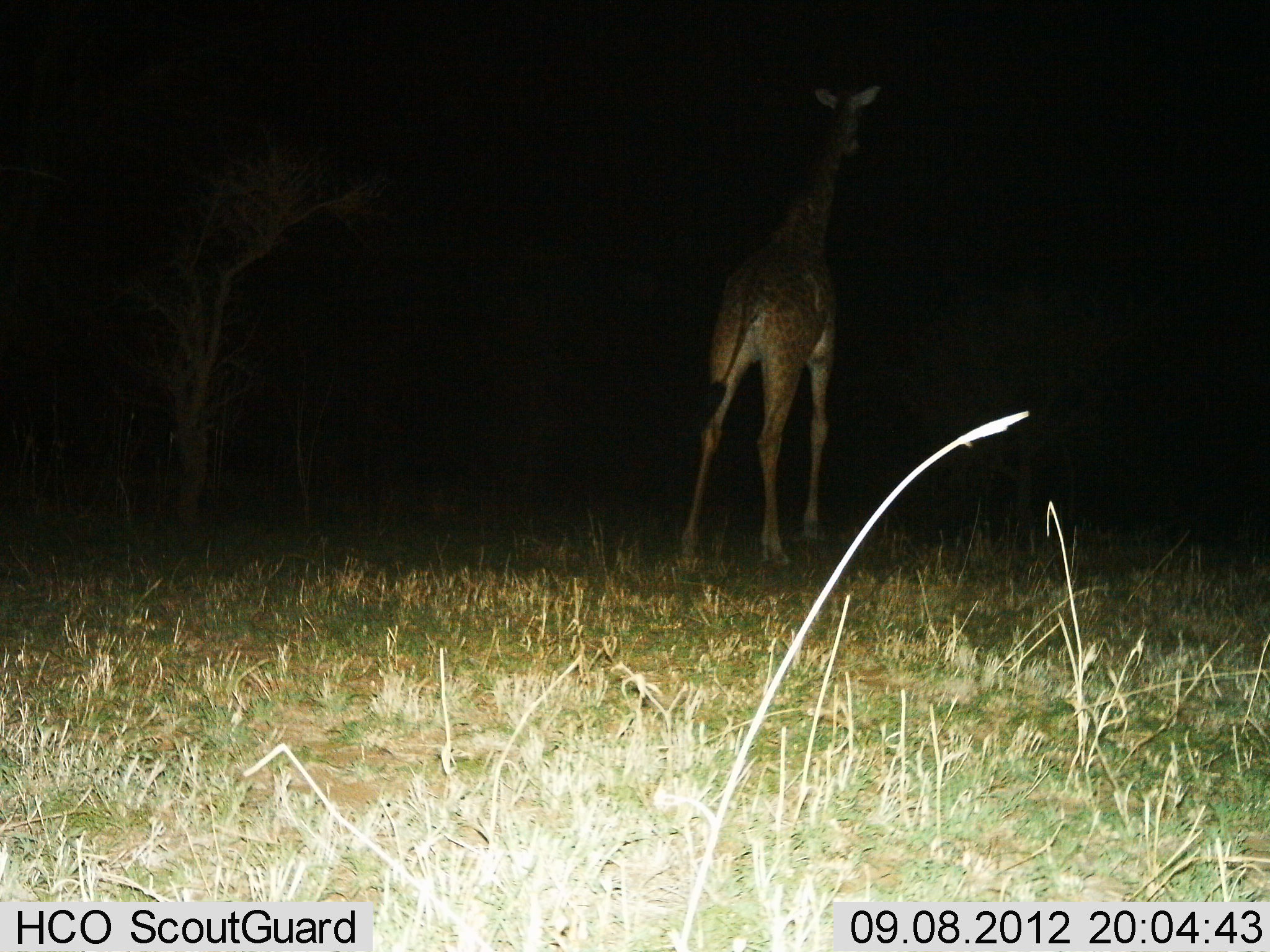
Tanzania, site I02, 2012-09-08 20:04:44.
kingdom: Animalia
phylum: Chordata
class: Mammalia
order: Artiodactyla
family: Giraffidae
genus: Giraffa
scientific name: Giraffa camelopardalis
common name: giraffe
Giraffe (Giraffa camelopardalis), count 1. Behavior (volunteer vote fractions): standing 70%, resting 0%, moving 40%, interacting 0%. Young present (vote fraction): 0%. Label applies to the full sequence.